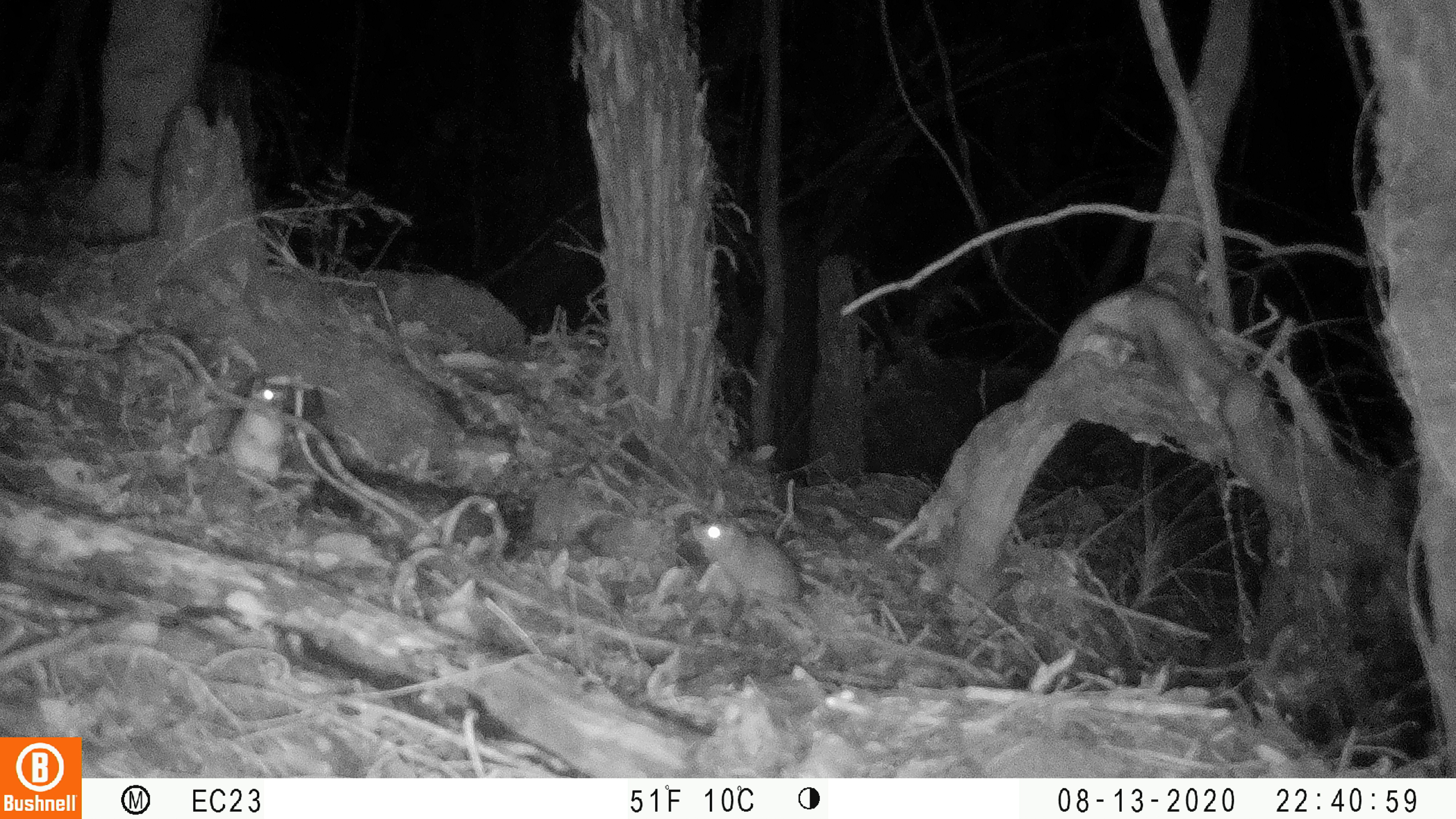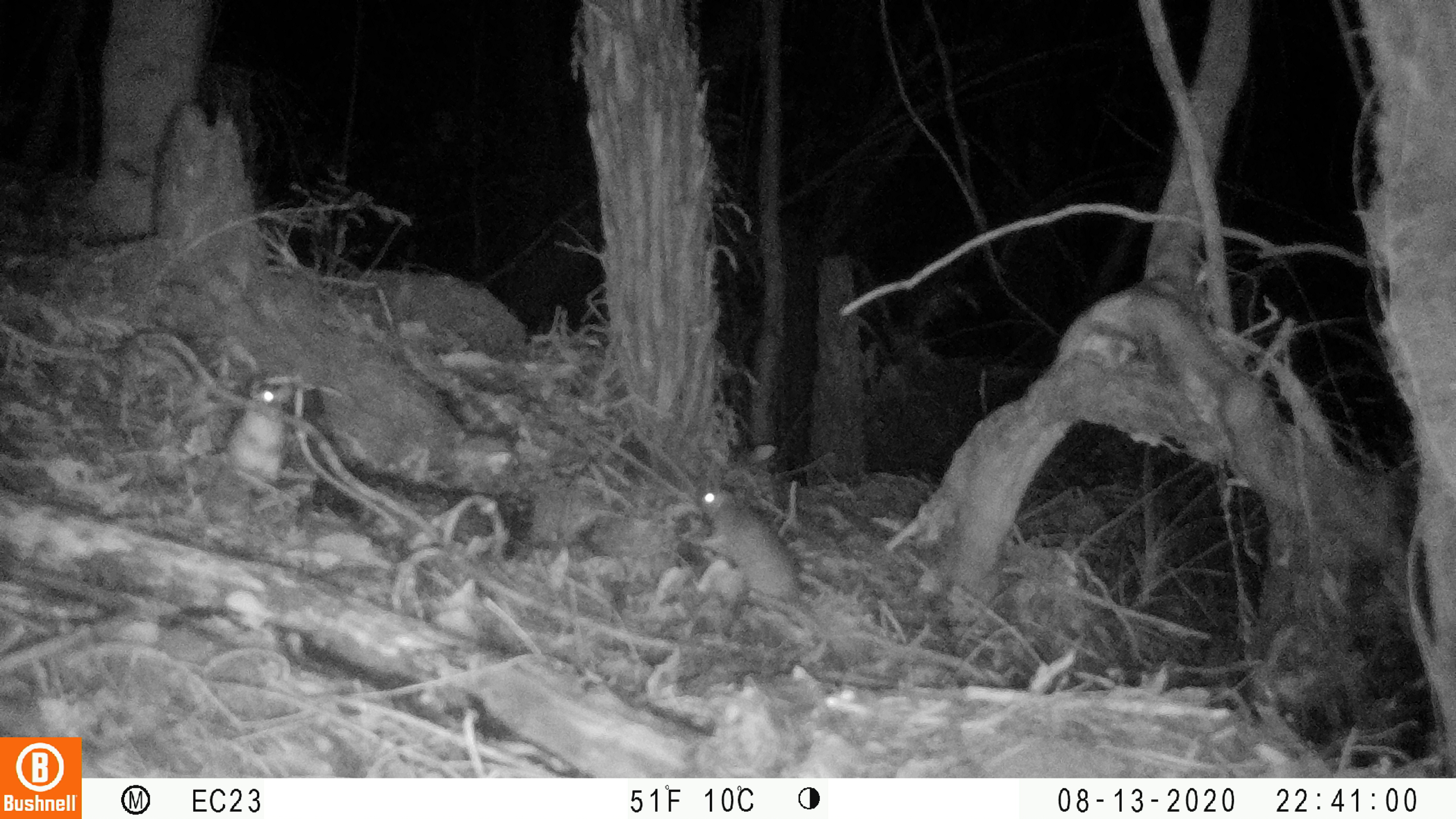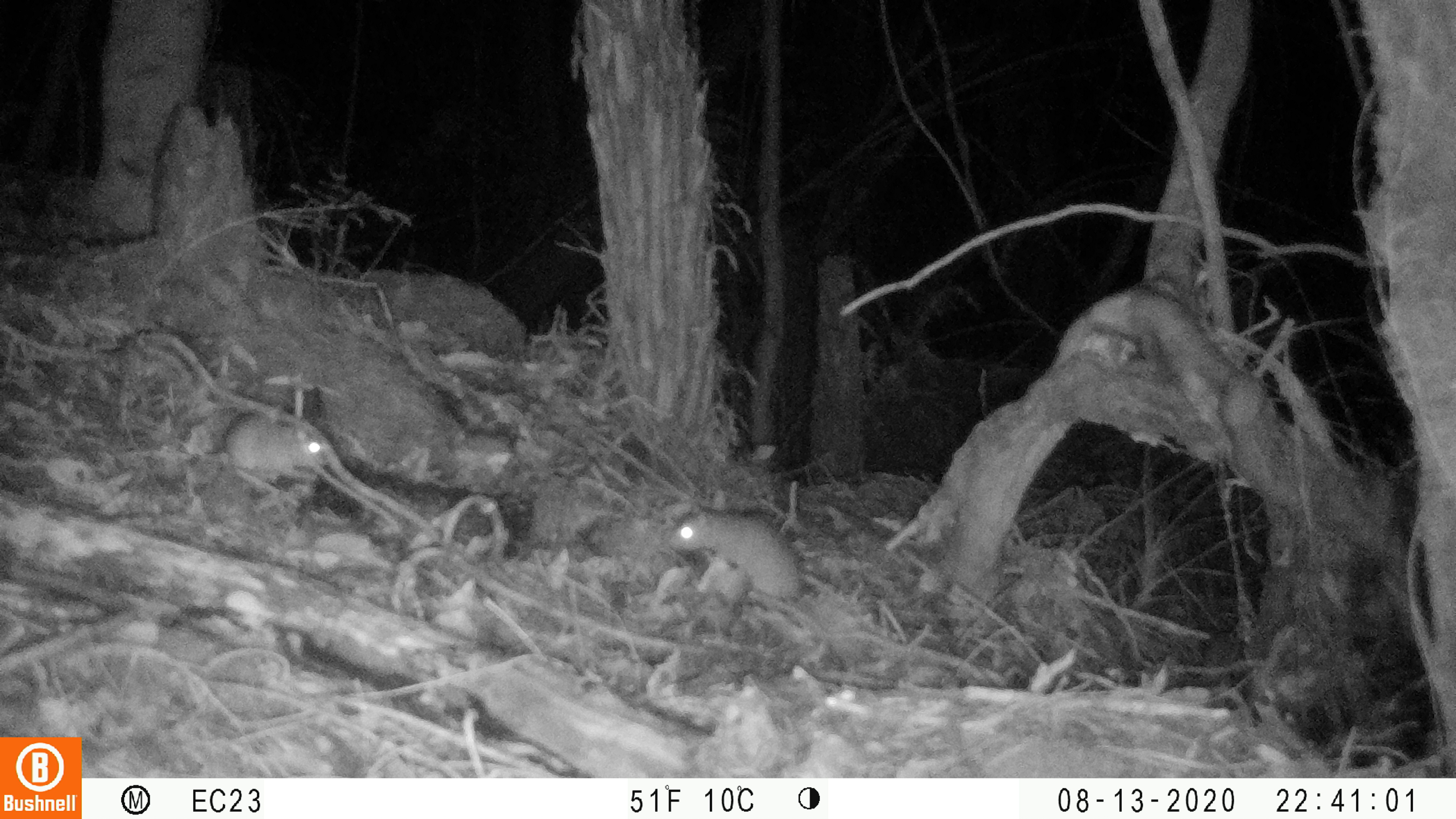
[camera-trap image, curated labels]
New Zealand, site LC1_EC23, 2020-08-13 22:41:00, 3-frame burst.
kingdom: Animalia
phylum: Chordata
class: Mammalia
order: Rodentia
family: Muridae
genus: Rattus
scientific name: Rattus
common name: rat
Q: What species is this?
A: Rat (Rattus).